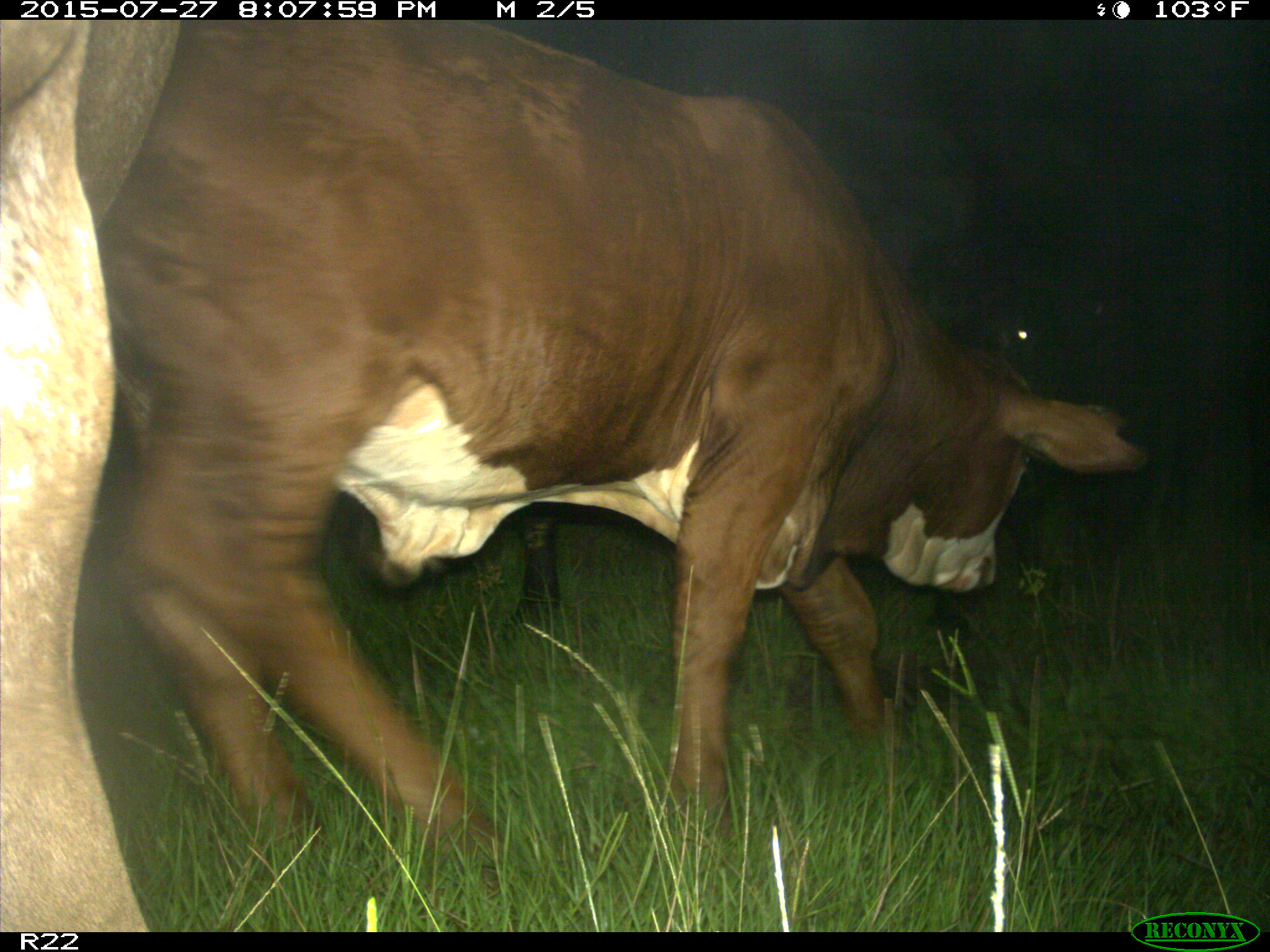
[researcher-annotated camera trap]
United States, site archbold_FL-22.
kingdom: Animalia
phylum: Chordata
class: Mammalia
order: Artiodactyla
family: Bovidae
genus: Bos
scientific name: Bos taurus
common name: domestic cow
Bos taurus (domestic cow).